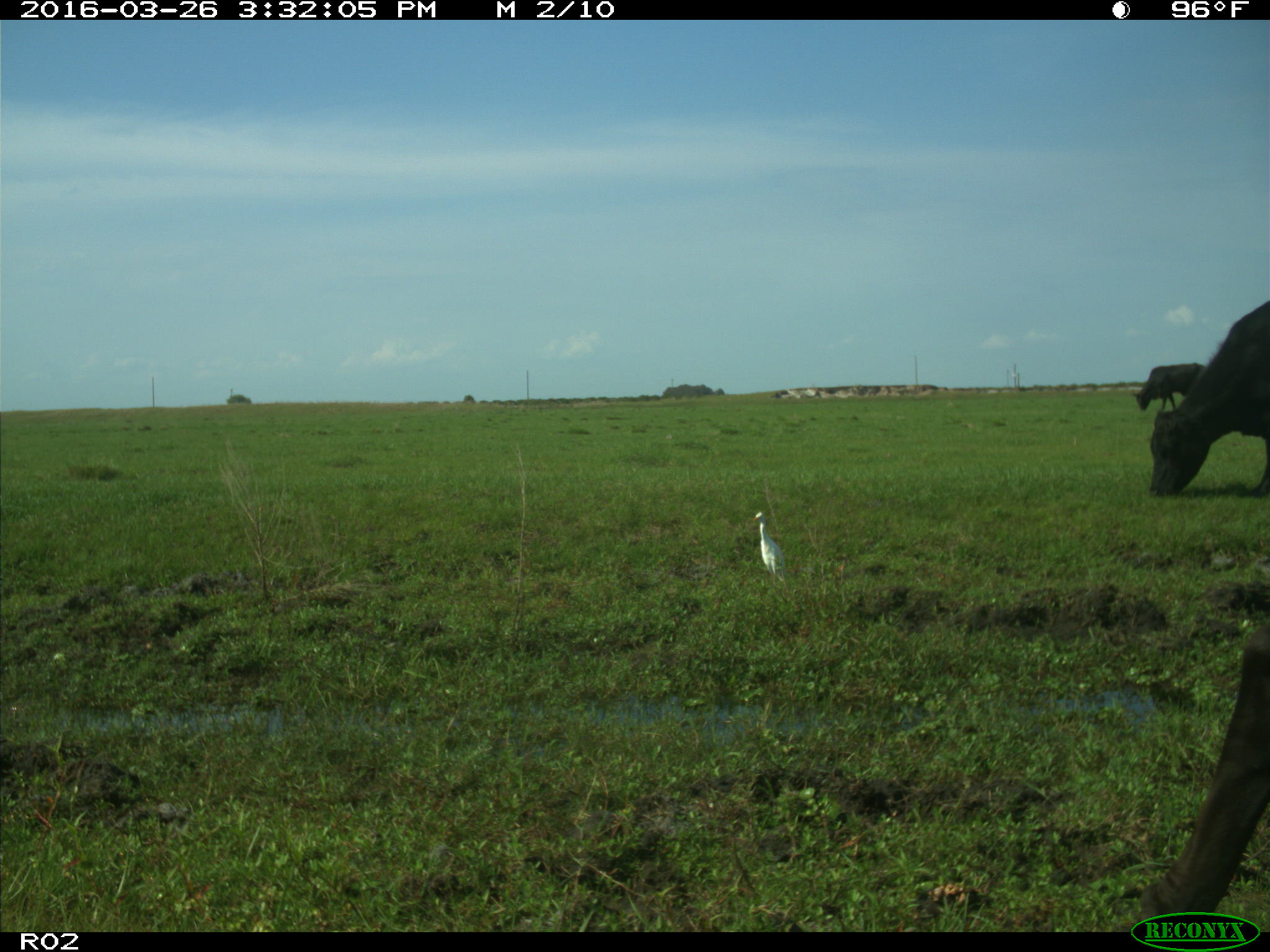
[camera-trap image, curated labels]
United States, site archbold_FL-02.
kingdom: Animalia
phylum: Chordata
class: Mammalia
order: Artiodactyla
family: Bovidae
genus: Bos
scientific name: Bos taurus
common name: domestic cow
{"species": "Bos taurus (domestic cow)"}